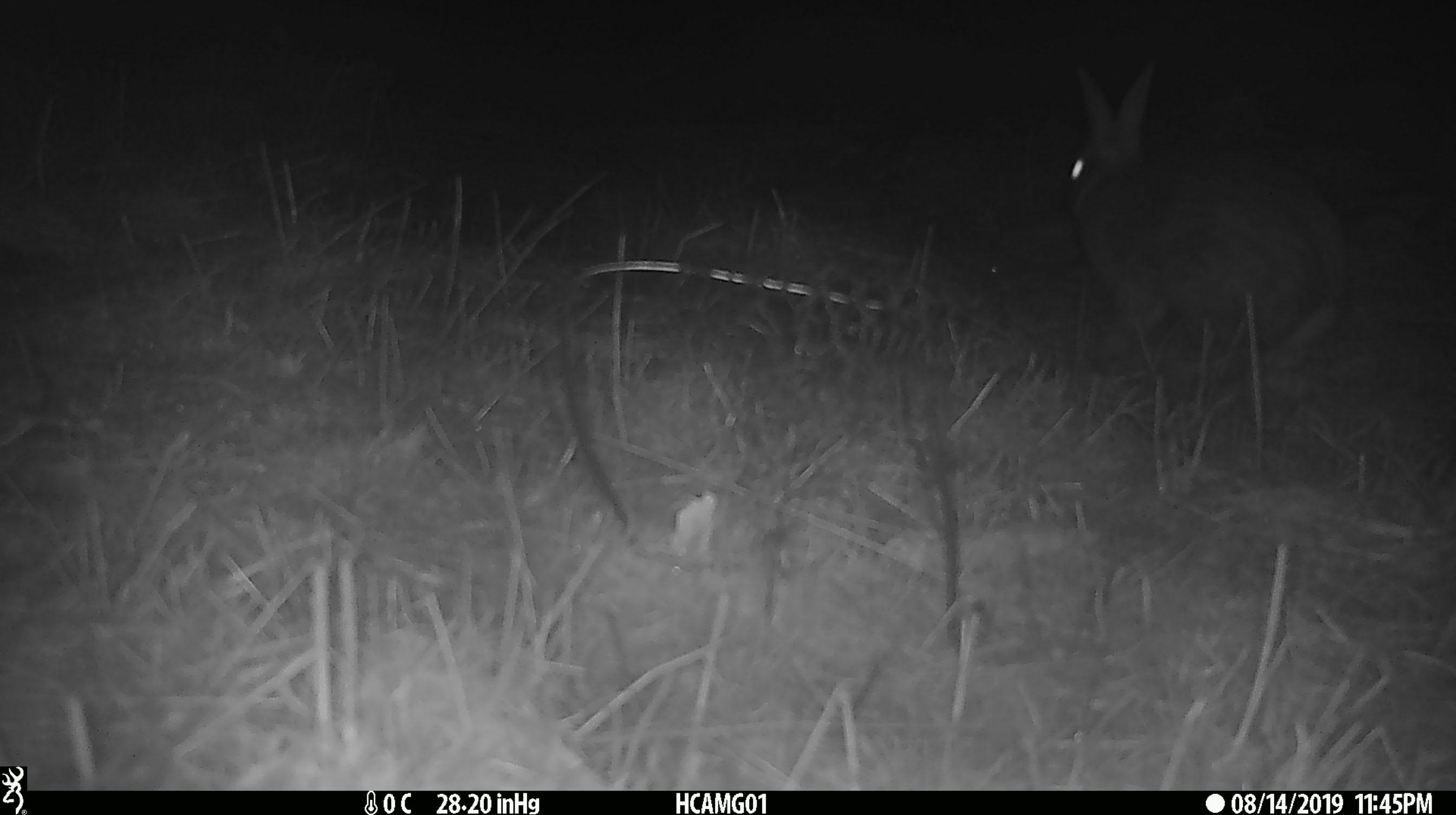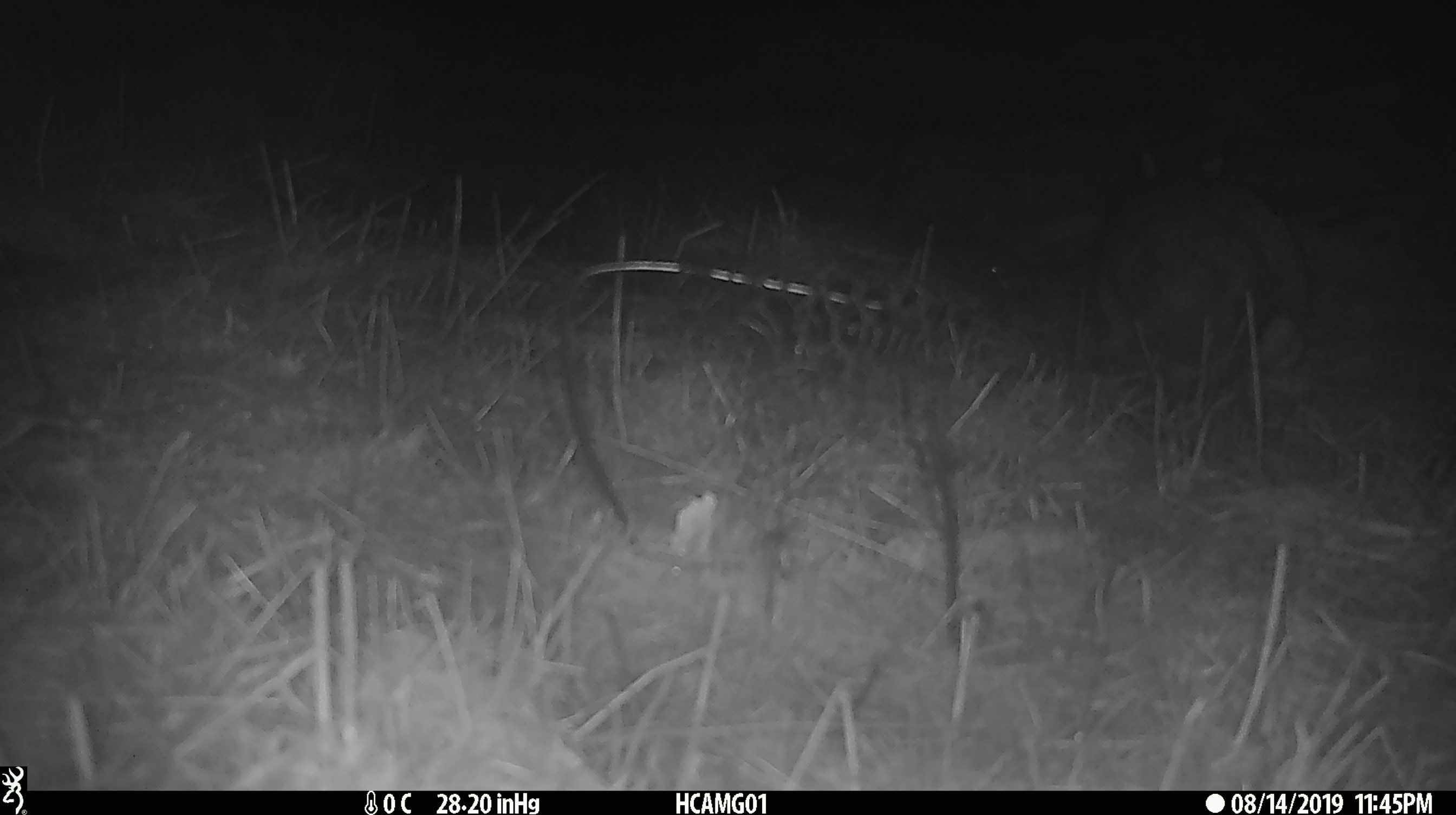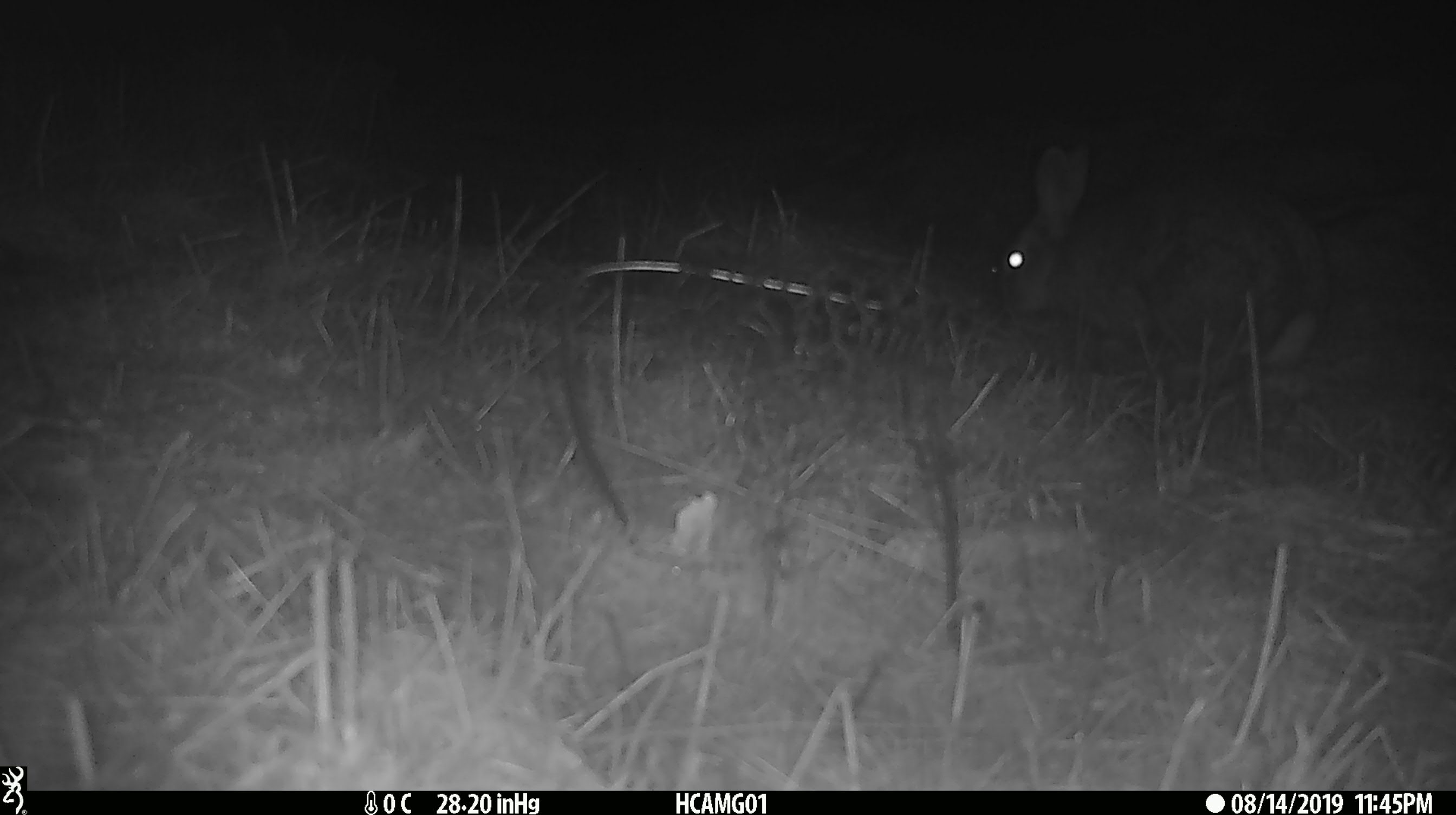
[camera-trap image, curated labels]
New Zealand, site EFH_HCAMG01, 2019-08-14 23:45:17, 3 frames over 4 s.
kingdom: Animalia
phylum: Chordata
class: Mammalia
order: Lagomorpha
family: Leporidae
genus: Lepus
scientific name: Lepus europaeus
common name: brown hare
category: hare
Hare (brown hare) (Lepus europaeus).